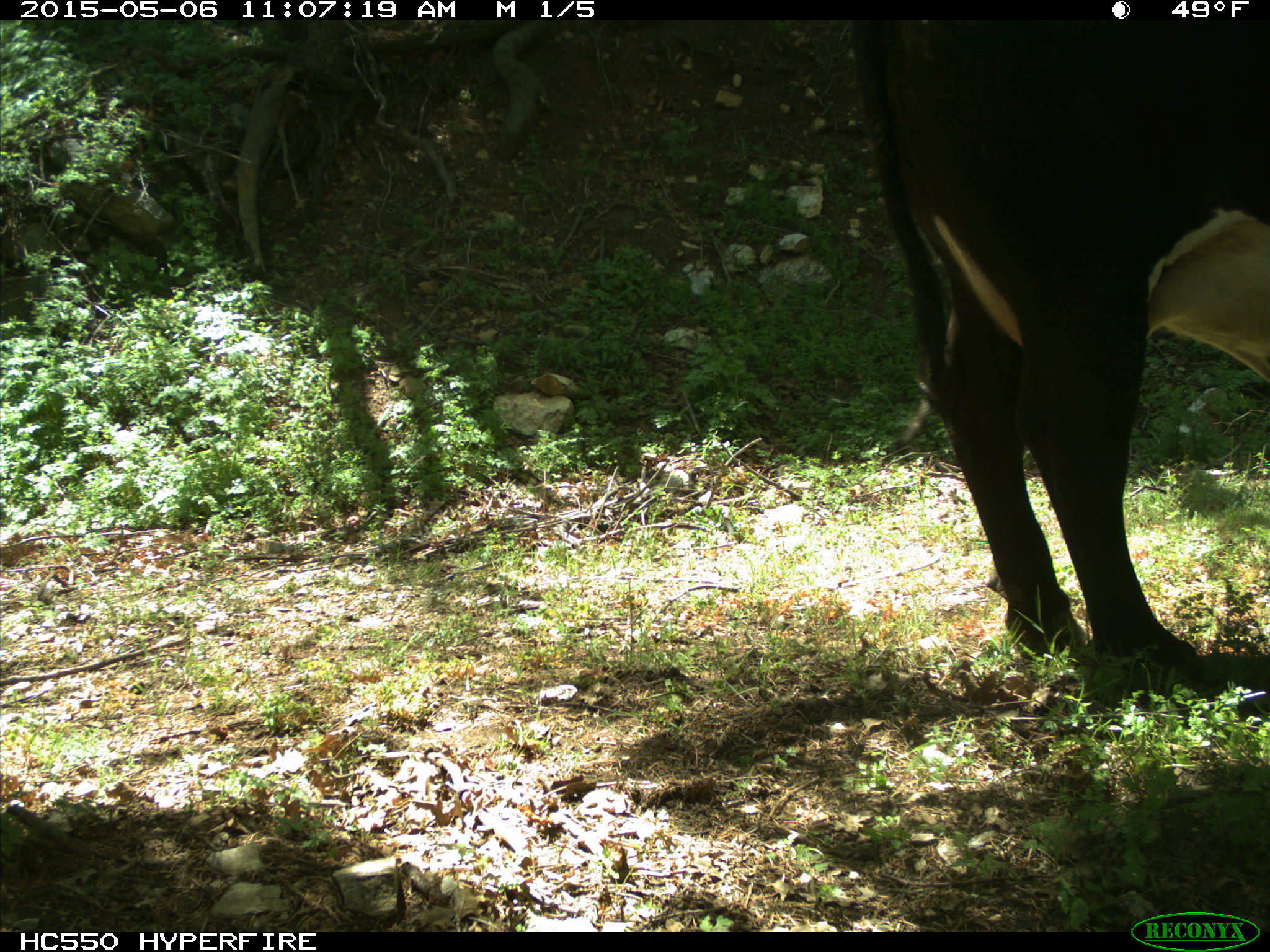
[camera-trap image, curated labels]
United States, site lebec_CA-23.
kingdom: Animalia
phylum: Chordata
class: Mammalia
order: Artiodactyla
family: Bovidae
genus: Bos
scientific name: Bos taurus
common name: domestic cow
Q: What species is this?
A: Bos taurus (domestic cow).